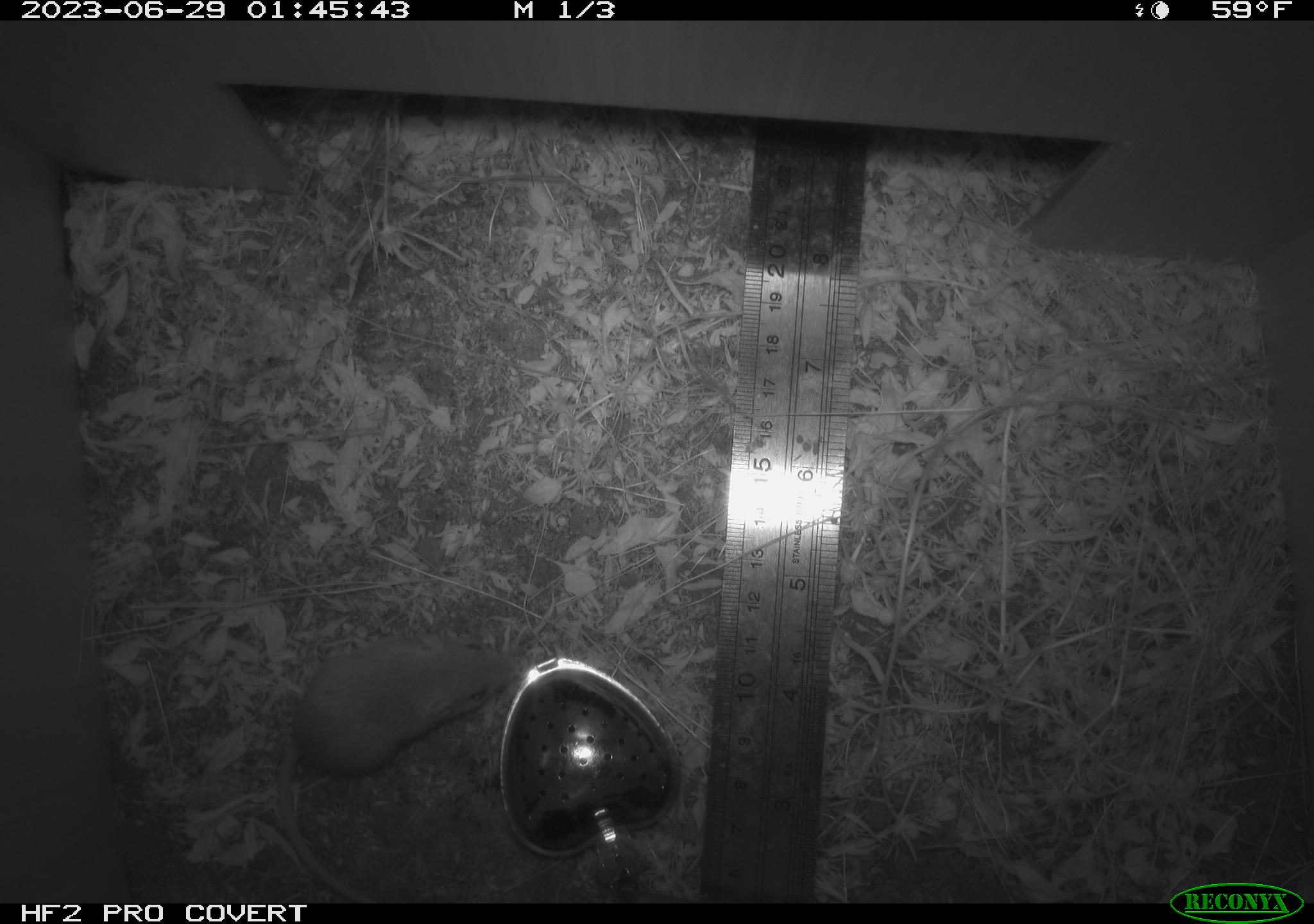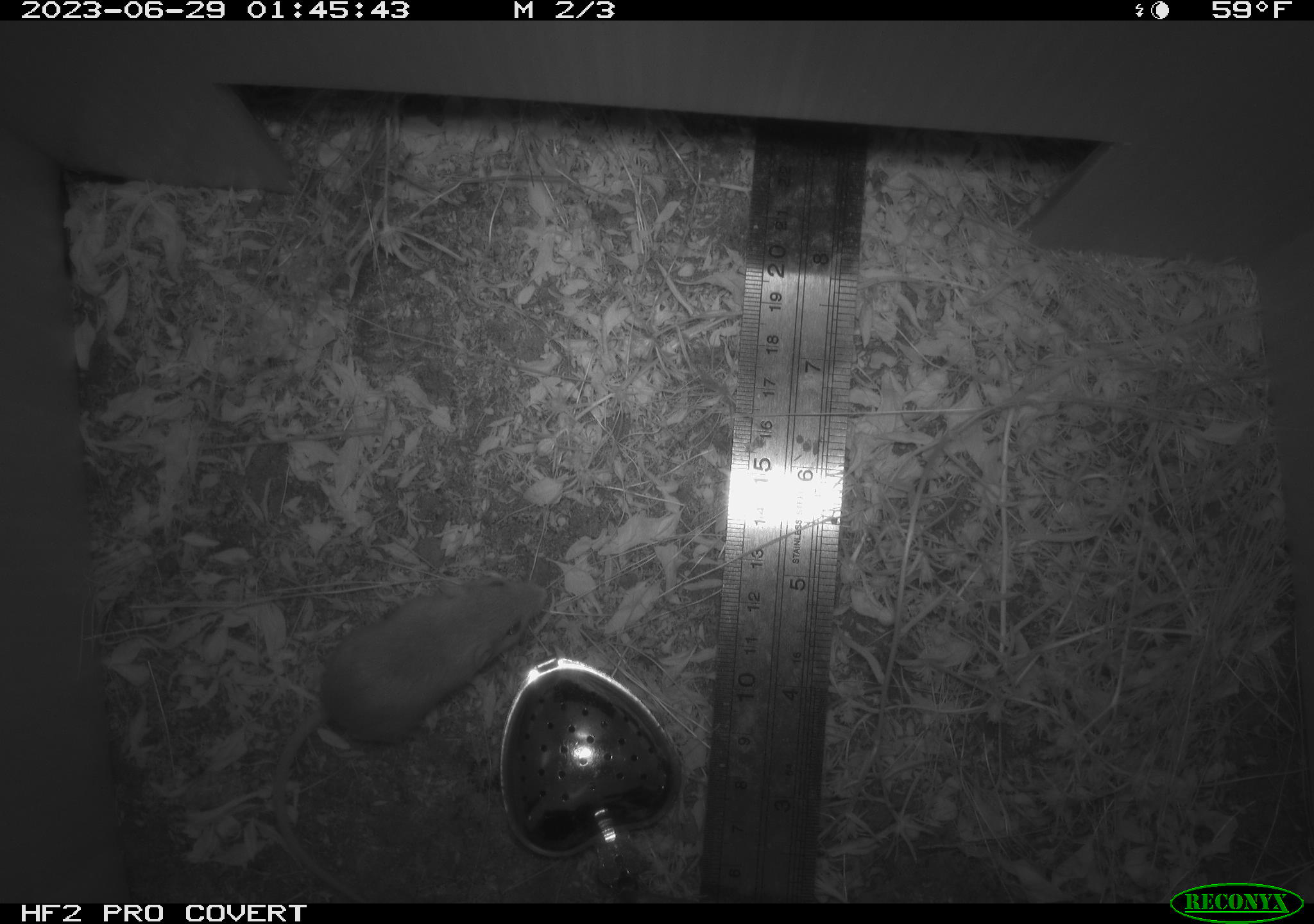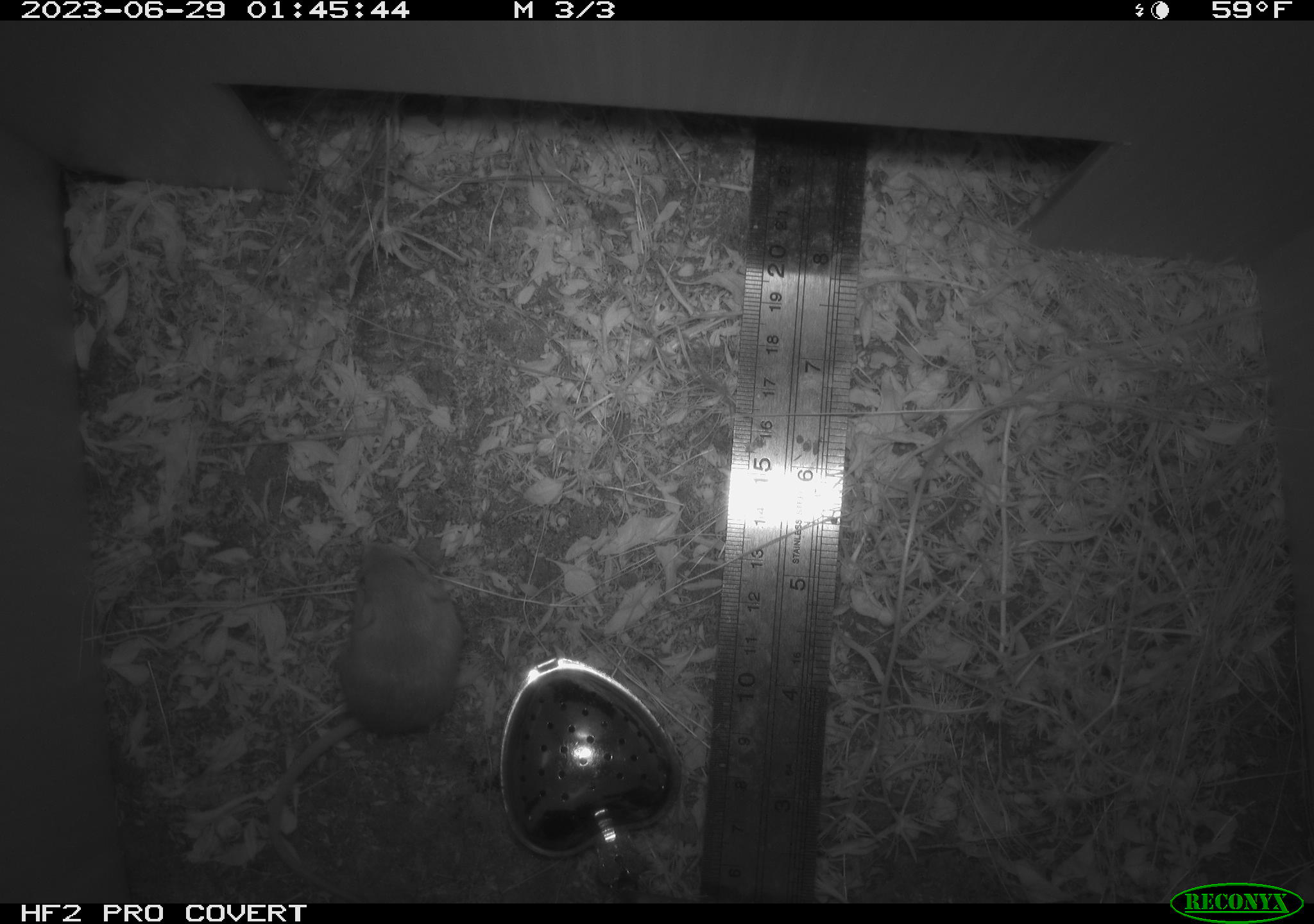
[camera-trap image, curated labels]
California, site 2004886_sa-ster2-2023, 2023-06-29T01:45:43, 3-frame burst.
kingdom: Animalia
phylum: Chordata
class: Mammalia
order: Rodentia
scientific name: Rodentia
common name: mouse species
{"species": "mouse species (Rodentia)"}